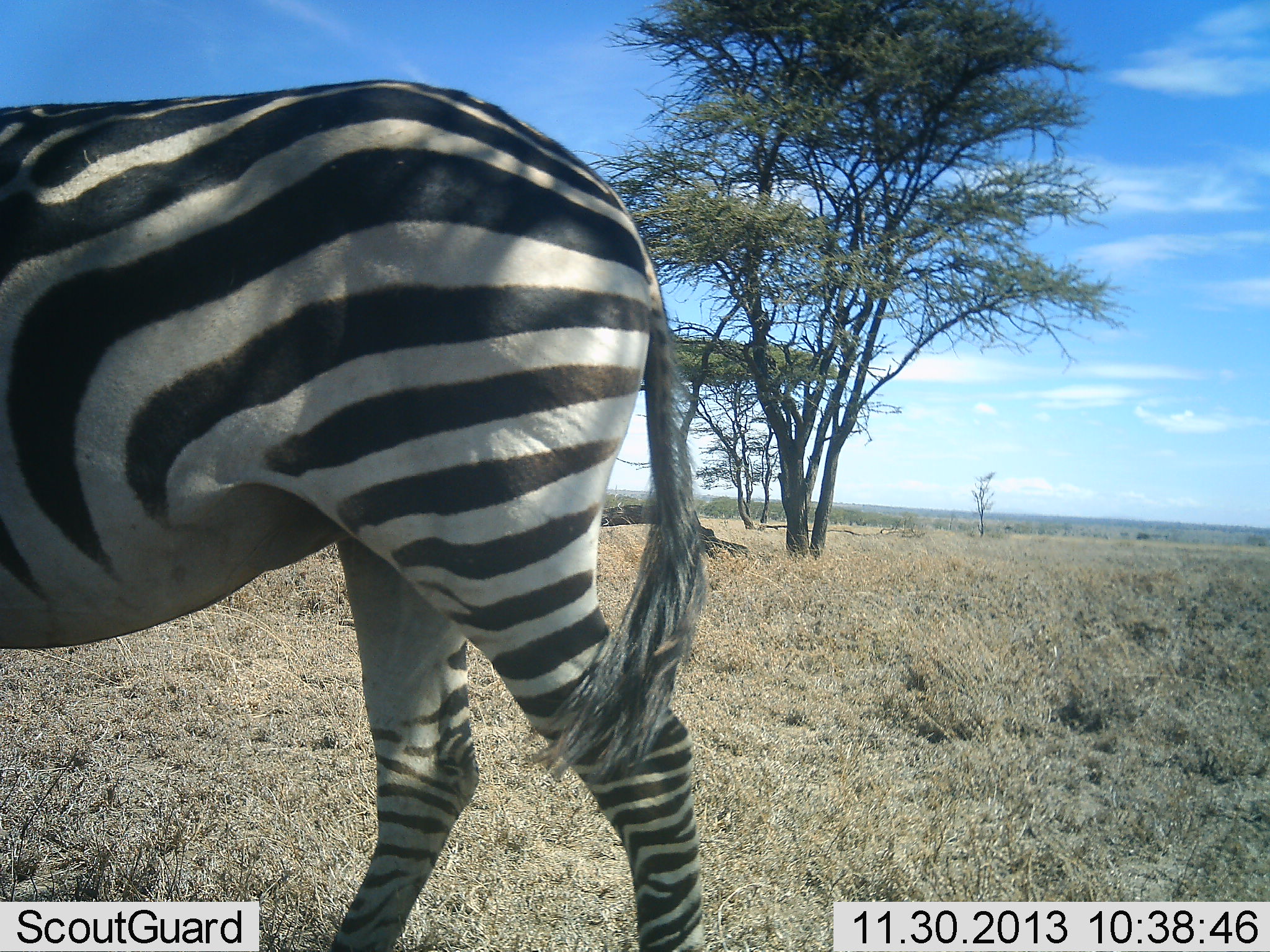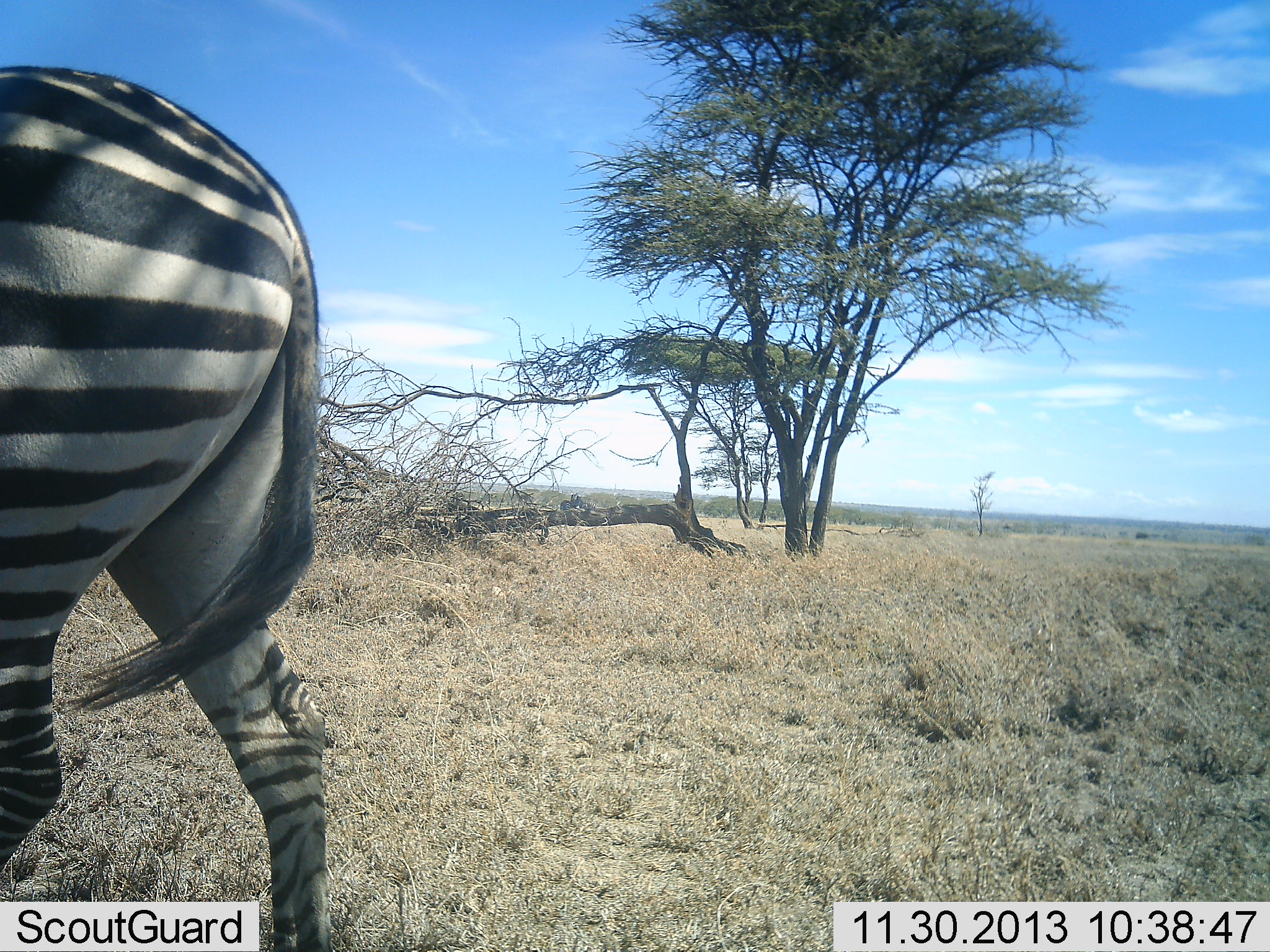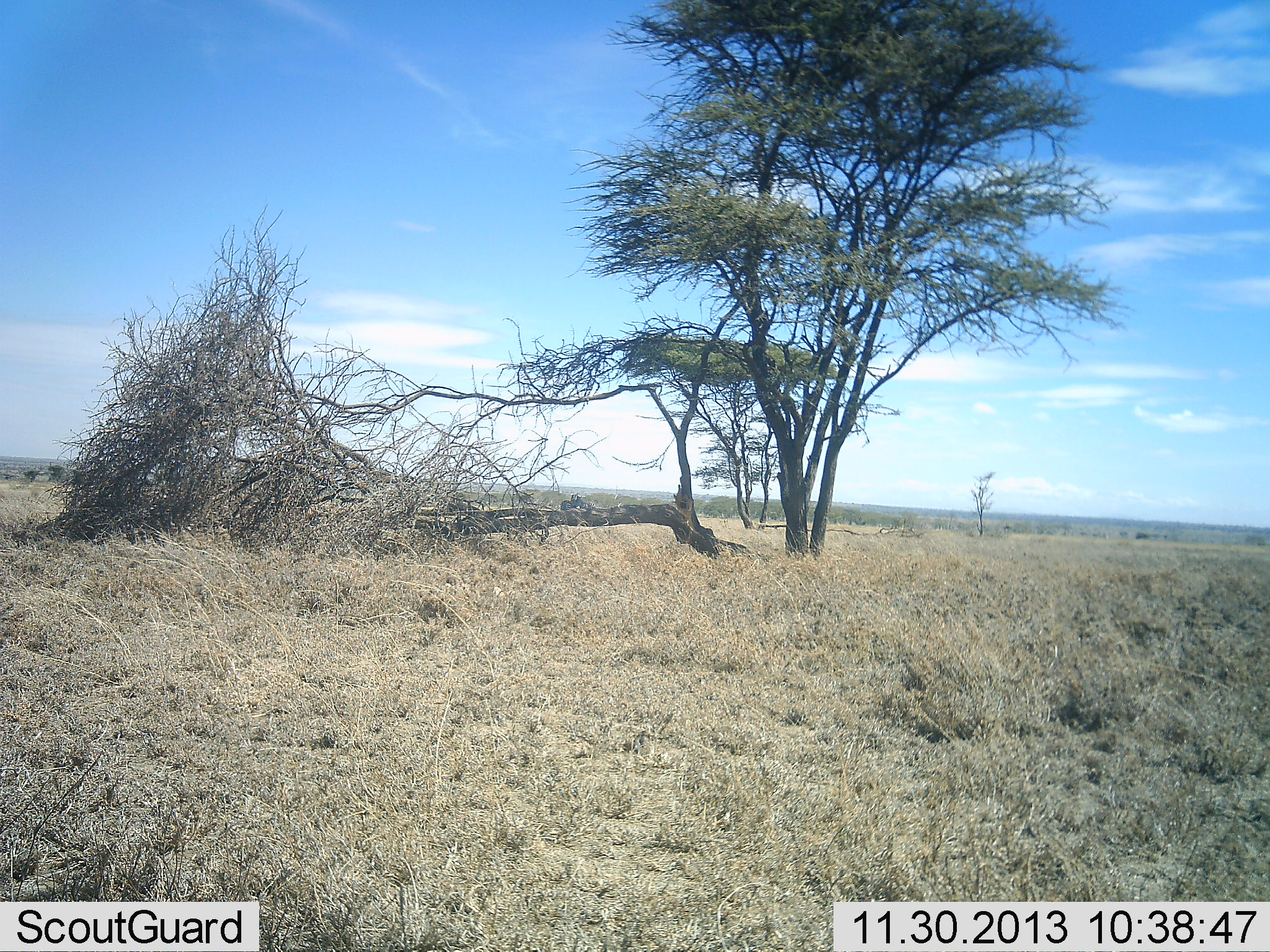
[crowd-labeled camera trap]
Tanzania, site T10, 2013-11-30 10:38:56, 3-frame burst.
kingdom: Animalia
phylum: Chordata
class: Mammalia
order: Perissodactyla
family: Equidae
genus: Equus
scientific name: Equus quagga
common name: plains zebra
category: zebra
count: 1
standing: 0%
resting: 0%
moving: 100%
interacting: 0%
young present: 0%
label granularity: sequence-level